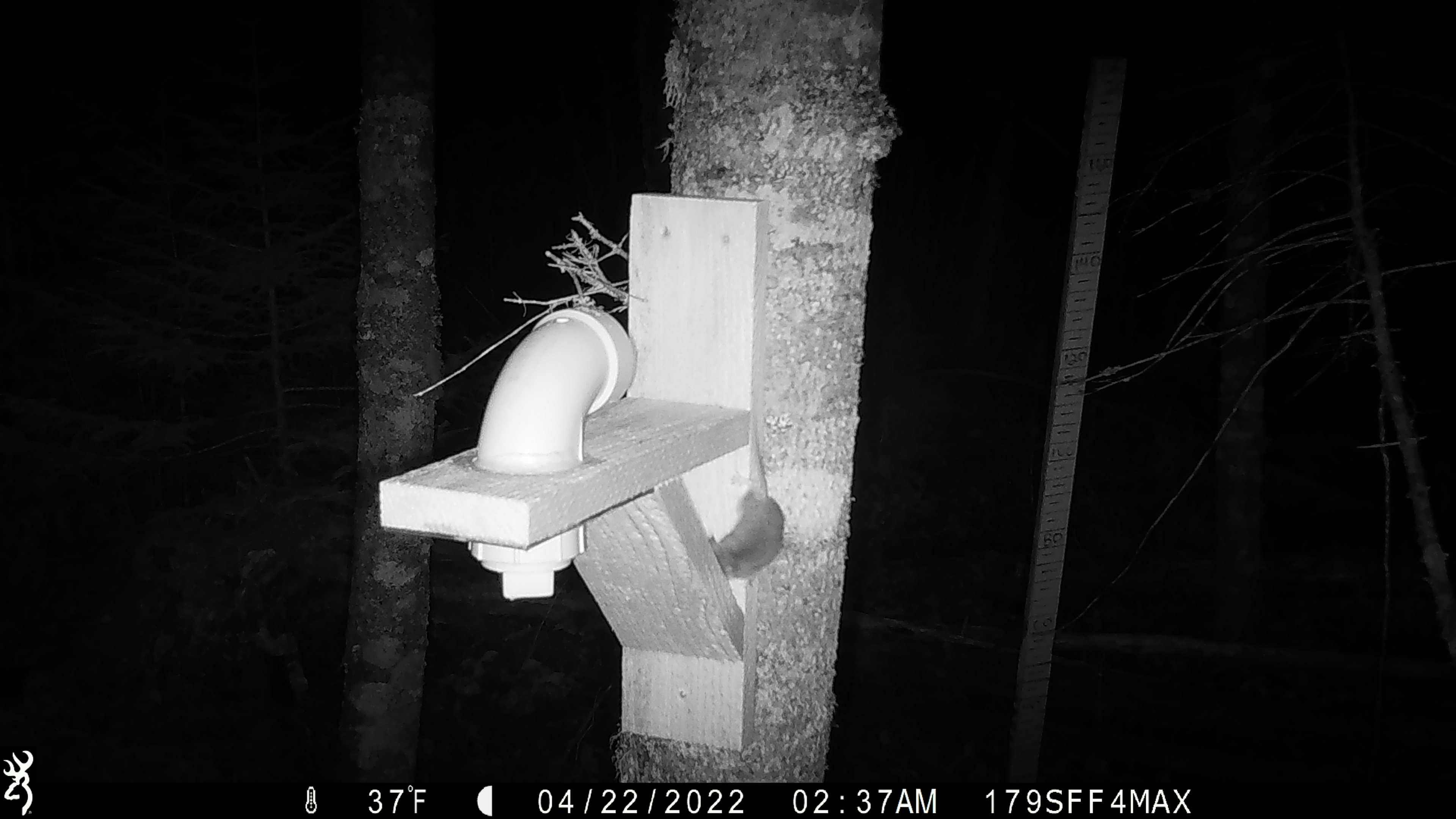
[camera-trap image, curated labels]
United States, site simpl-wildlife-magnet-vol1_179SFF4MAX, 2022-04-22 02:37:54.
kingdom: Animalia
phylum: Chordata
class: Mammalia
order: Rodentia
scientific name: Rodentia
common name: mouse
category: mouse sp.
Mouse sp. (mouse) (Rodentia).